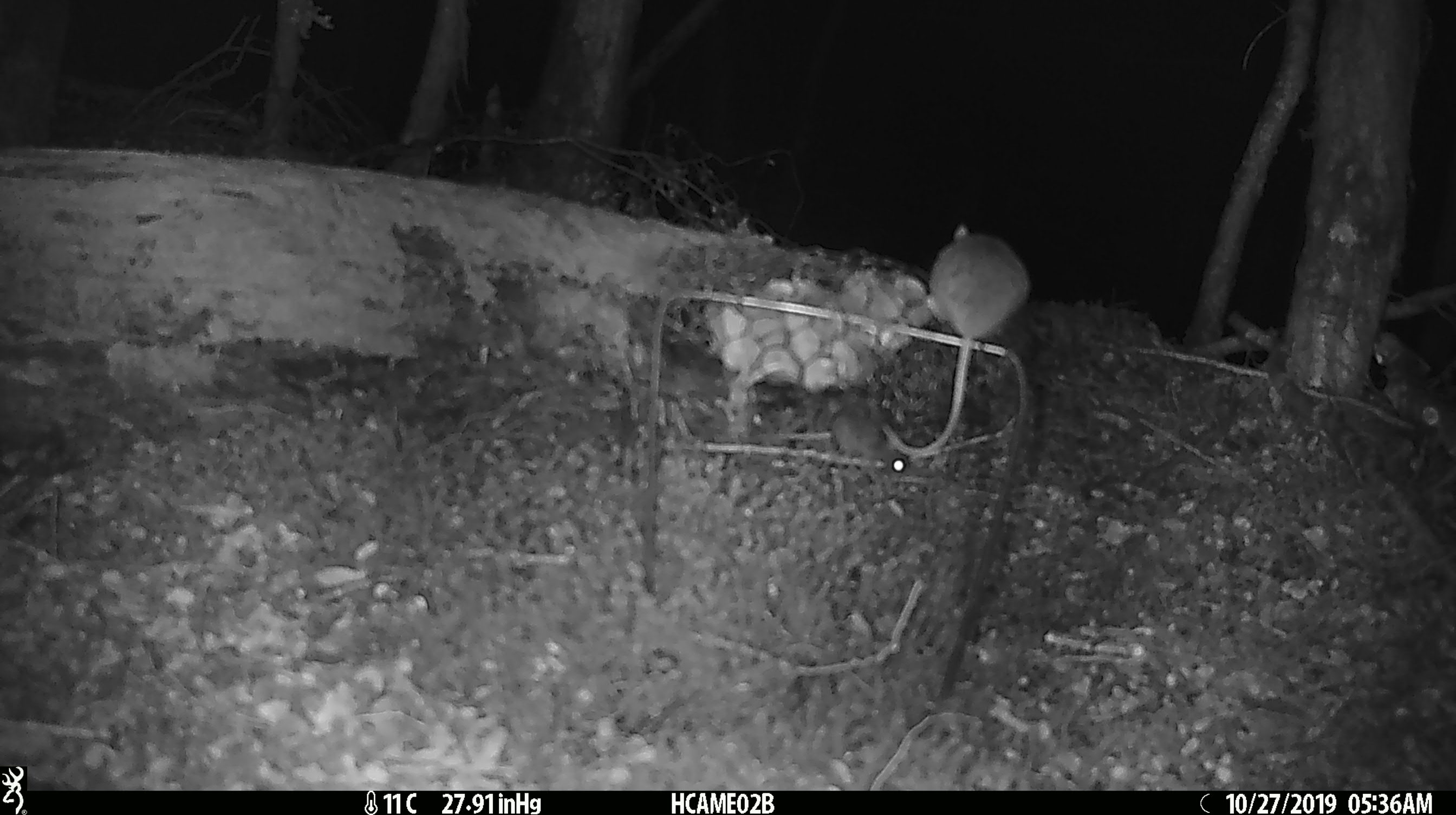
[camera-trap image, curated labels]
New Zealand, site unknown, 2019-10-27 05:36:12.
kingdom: Animalia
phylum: Chordata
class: Mammalia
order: Rodentia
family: Muridae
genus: Mus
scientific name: Mus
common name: mouse